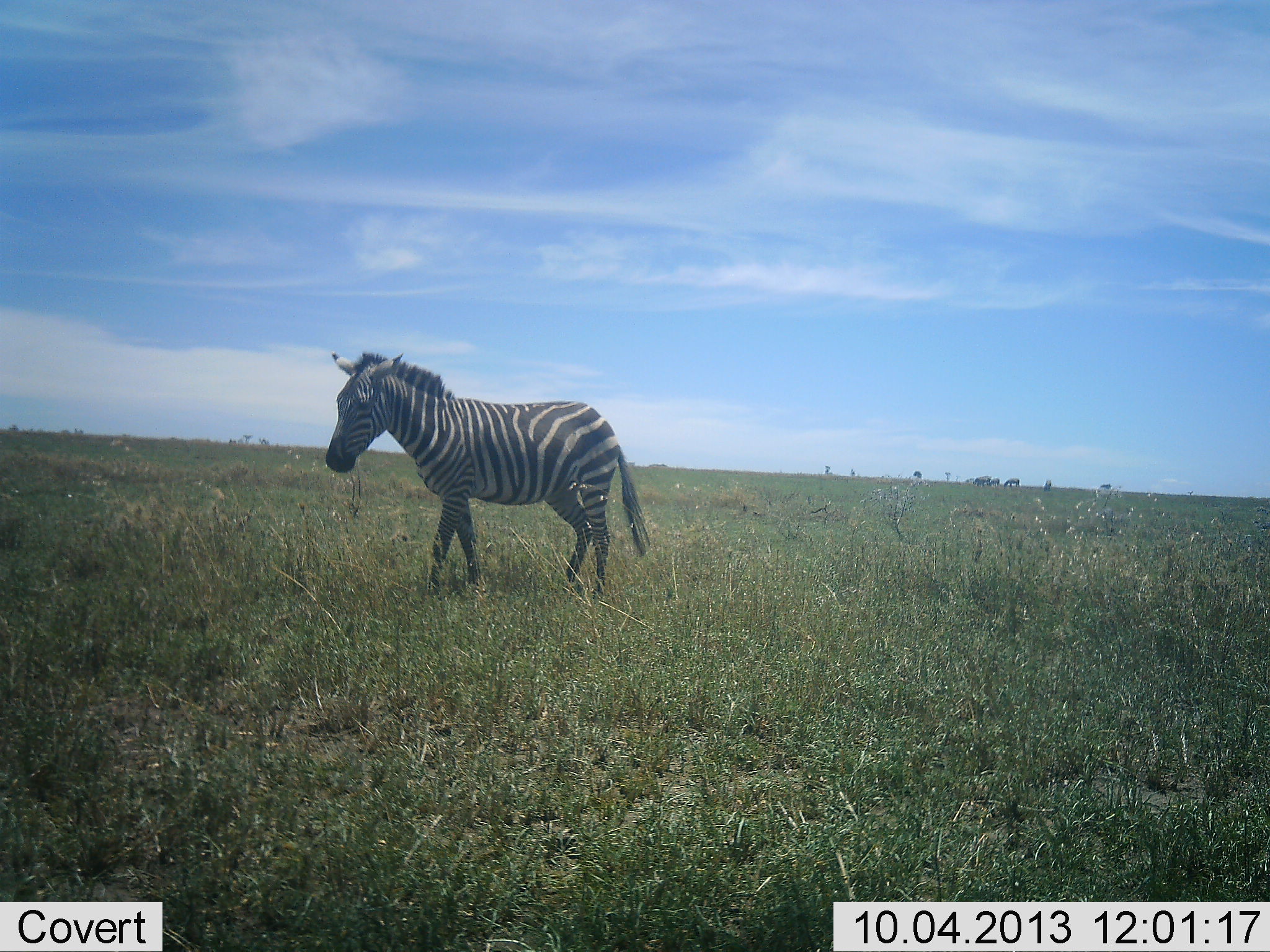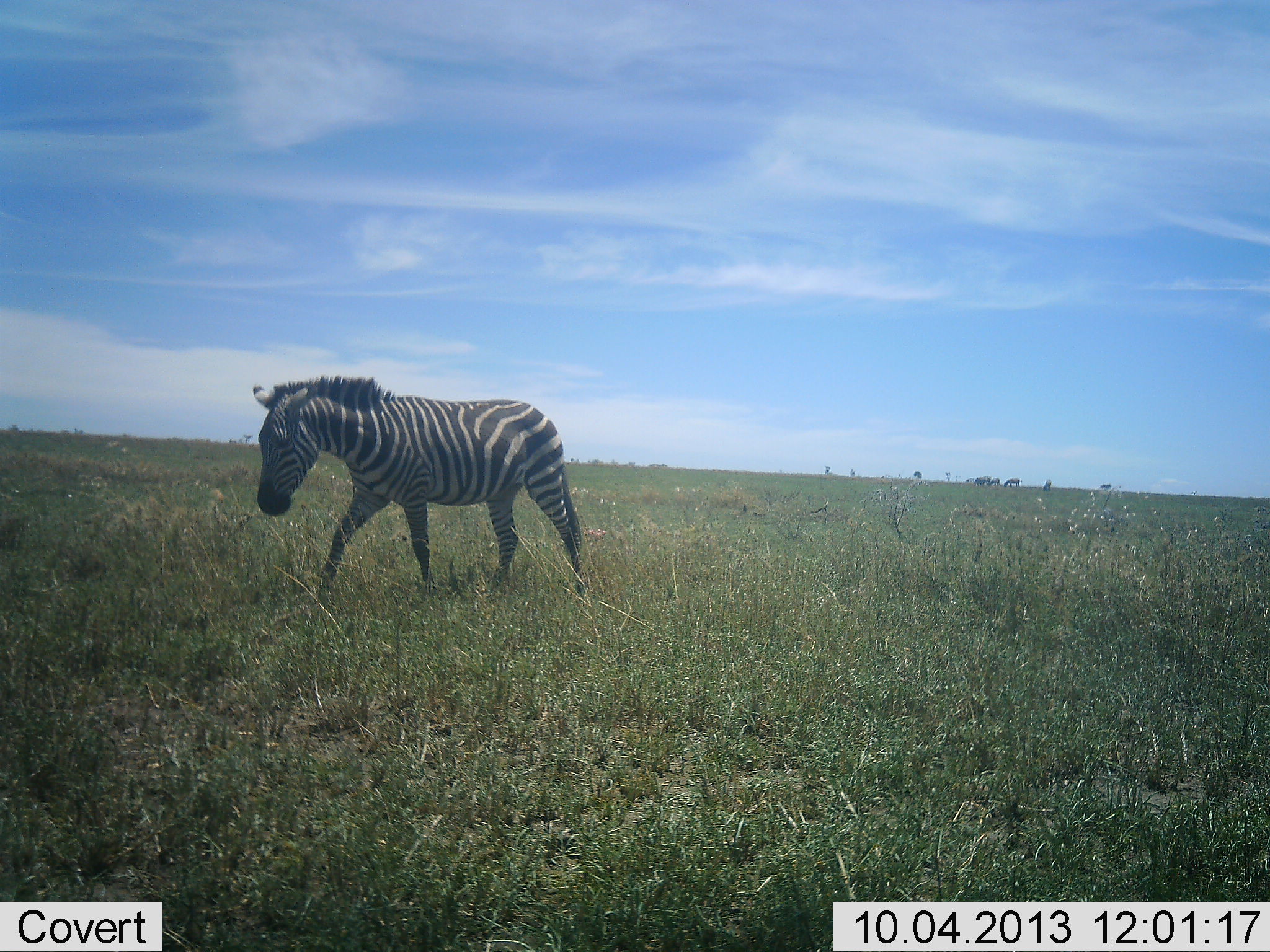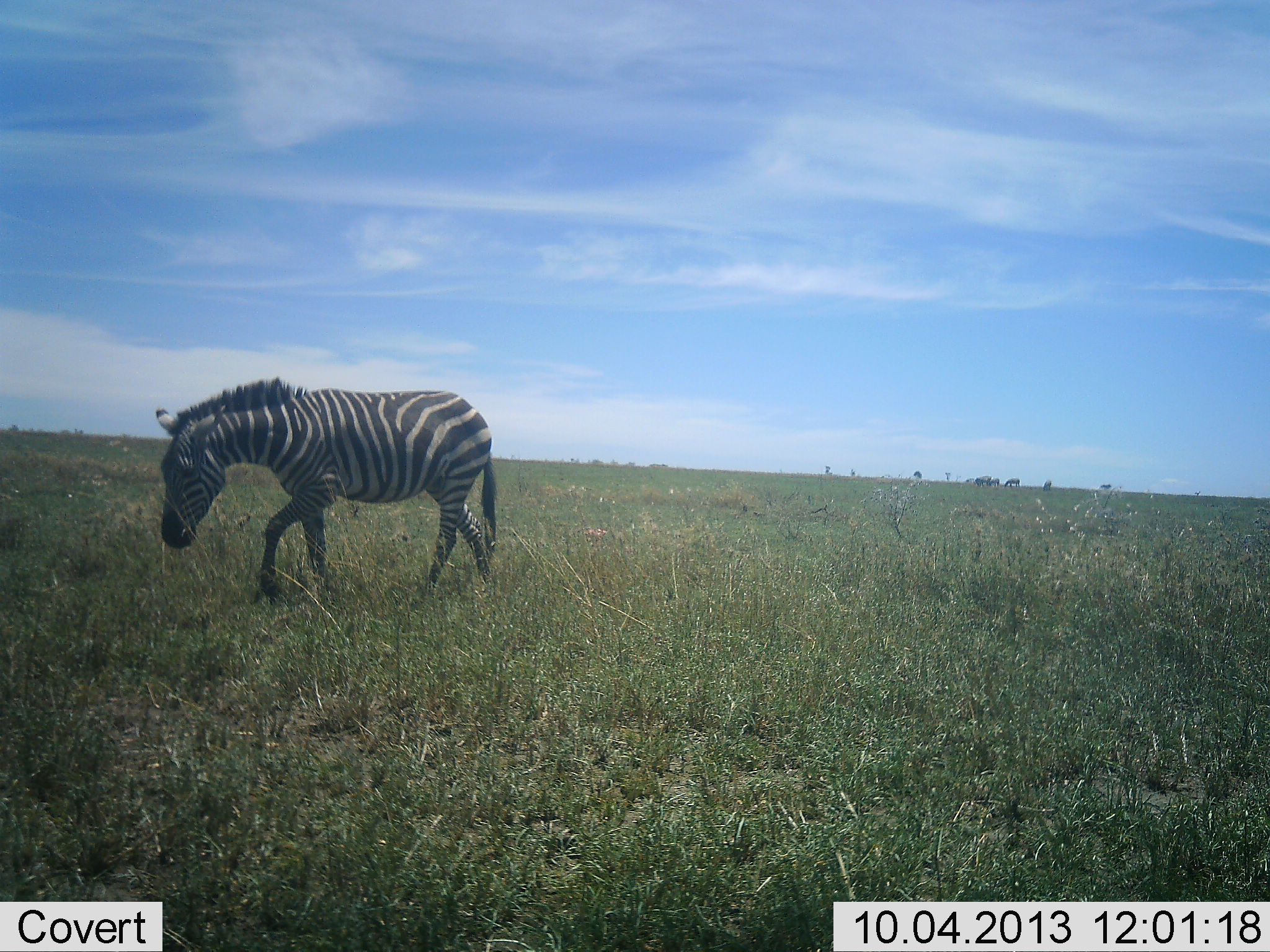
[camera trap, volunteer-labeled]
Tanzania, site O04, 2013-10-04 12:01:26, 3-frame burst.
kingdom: Animalia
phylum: Chordata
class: Mammalia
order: Perissodactyla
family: Equidae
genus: Equus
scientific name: Equus quagga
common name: plains zebra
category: zebra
Zebra (plains zebra) (Equus quagga), count 1. Behavior (volunteer vote fractions): standing 21%, resting 0%, moving 100%, interacting 0%. Young present (vote fraction): 0%. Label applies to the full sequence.